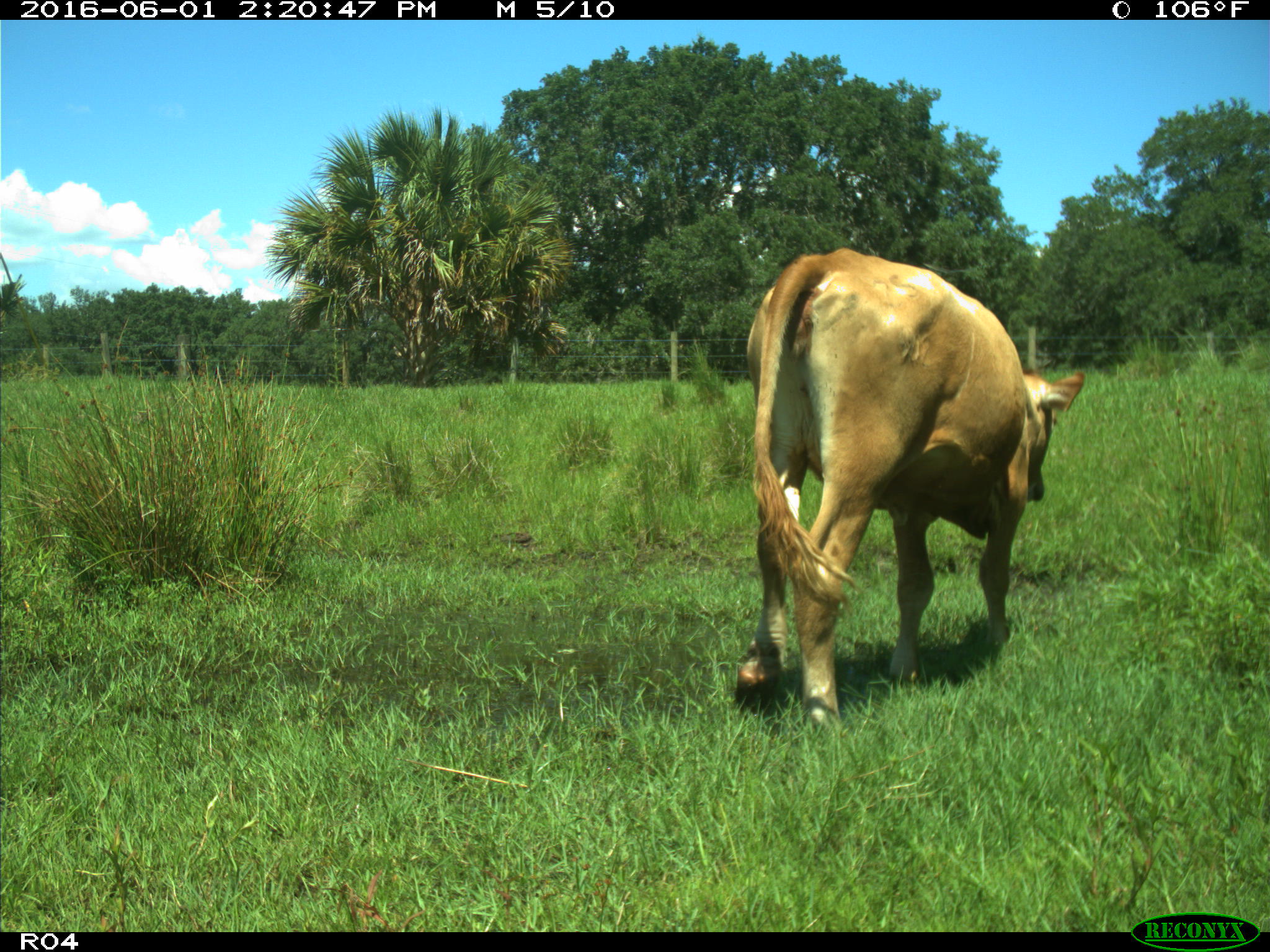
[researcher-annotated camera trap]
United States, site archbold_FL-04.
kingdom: Animalia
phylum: Chordata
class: Mammalia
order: Artiodactyla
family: Bovidae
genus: Bos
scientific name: Bos taurus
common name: domestic cow